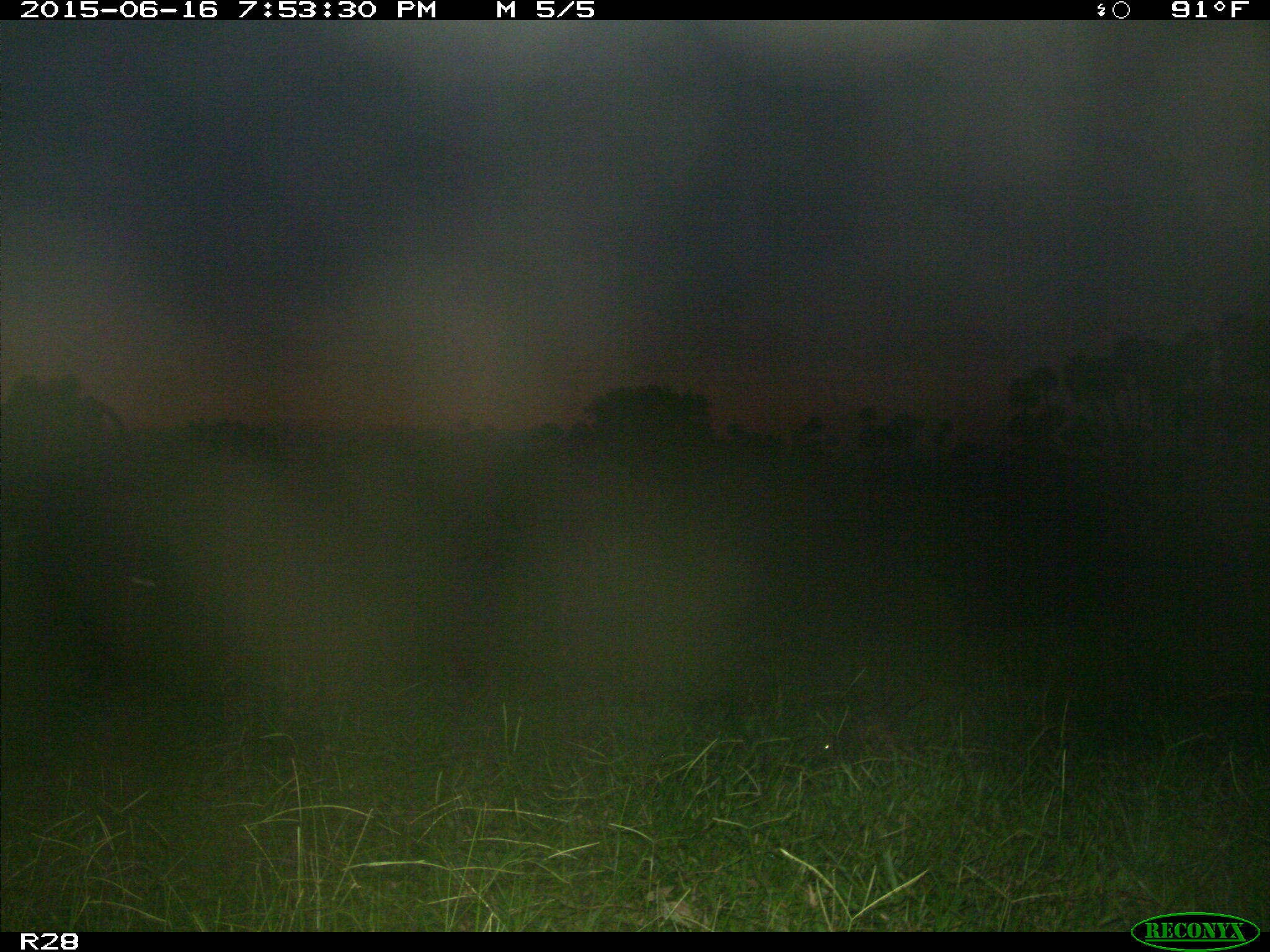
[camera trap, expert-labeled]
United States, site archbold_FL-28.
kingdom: Animalia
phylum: Chordata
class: Mammalia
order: Artiodactyla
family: Bovidae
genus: Bos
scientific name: Bos taurus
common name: domestic cow